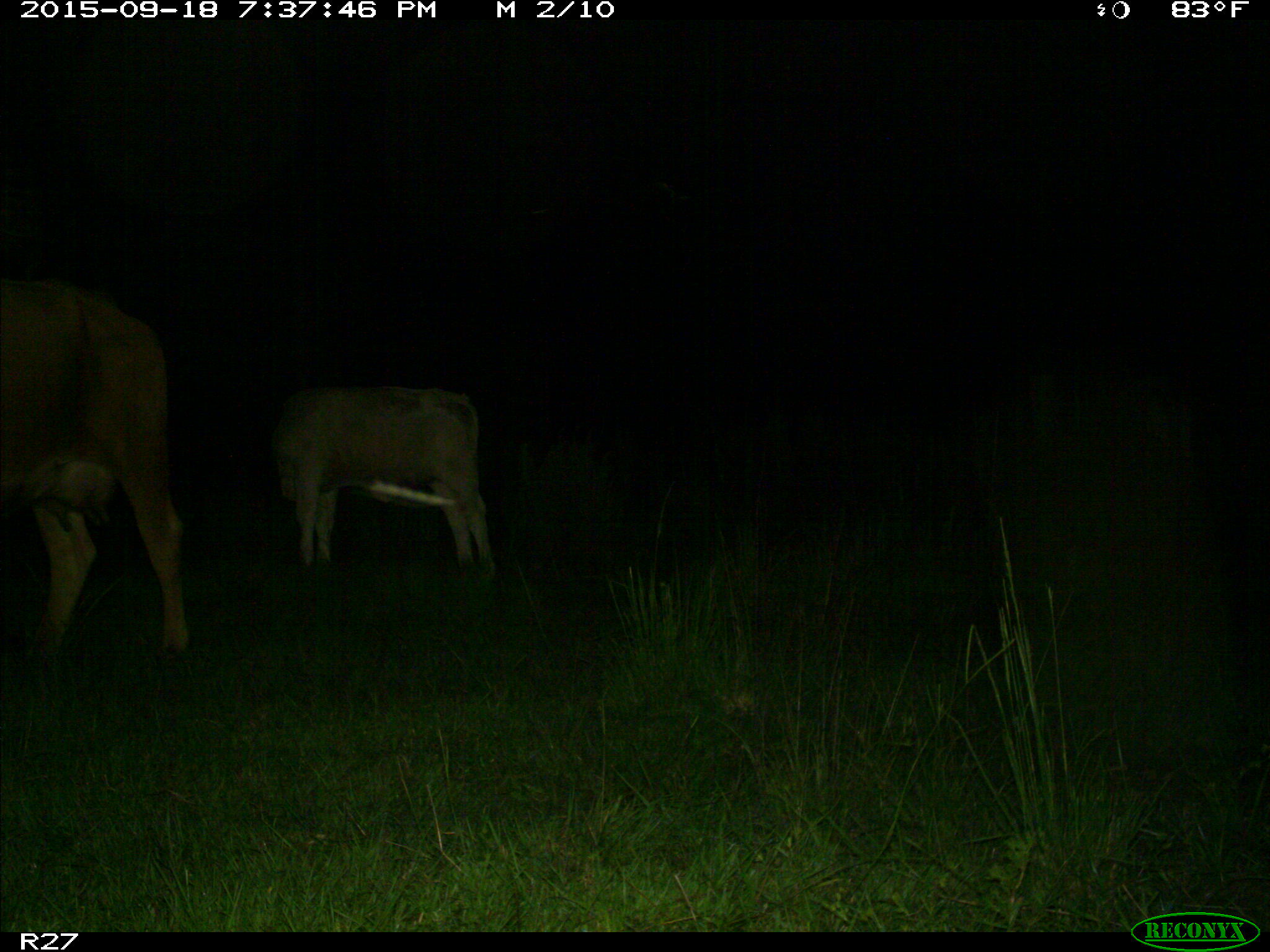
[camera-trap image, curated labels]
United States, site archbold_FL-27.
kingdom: Animalia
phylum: Chordata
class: Mammalia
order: Artiodactyla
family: Bovidae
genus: Bos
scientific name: Bos taurus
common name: domestic cow